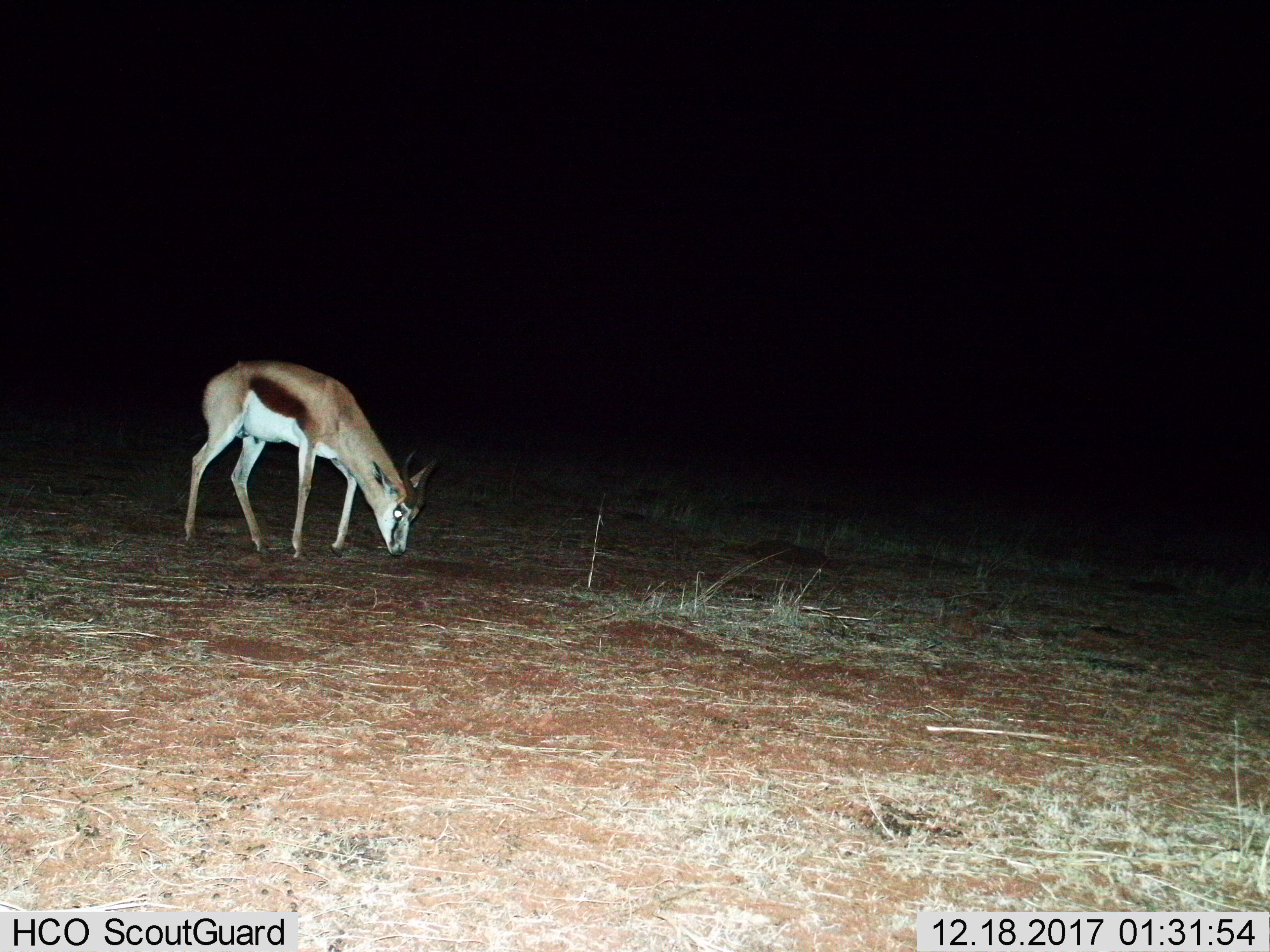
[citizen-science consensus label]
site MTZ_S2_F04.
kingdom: Animalia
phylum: Chordata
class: Mammalia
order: Artiodactyla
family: Bovidae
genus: Antidorcas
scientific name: Antidorcas marsupialis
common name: springbok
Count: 1.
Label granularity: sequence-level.